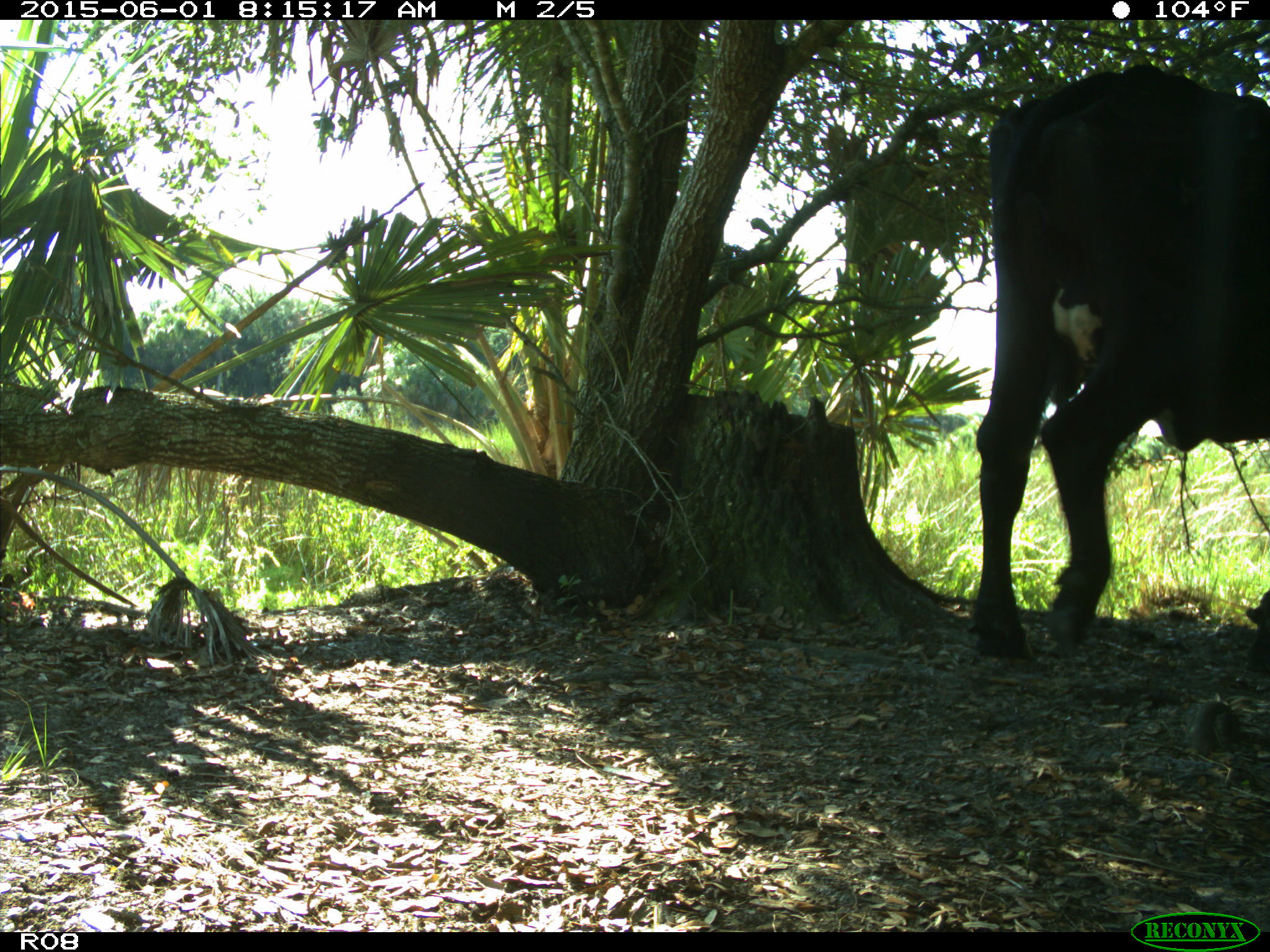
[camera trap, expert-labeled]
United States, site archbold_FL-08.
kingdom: Animalia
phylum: Chordata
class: Mammalia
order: Artiodactyla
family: Bovidae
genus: Bos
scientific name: Bos taurus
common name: domestic cow